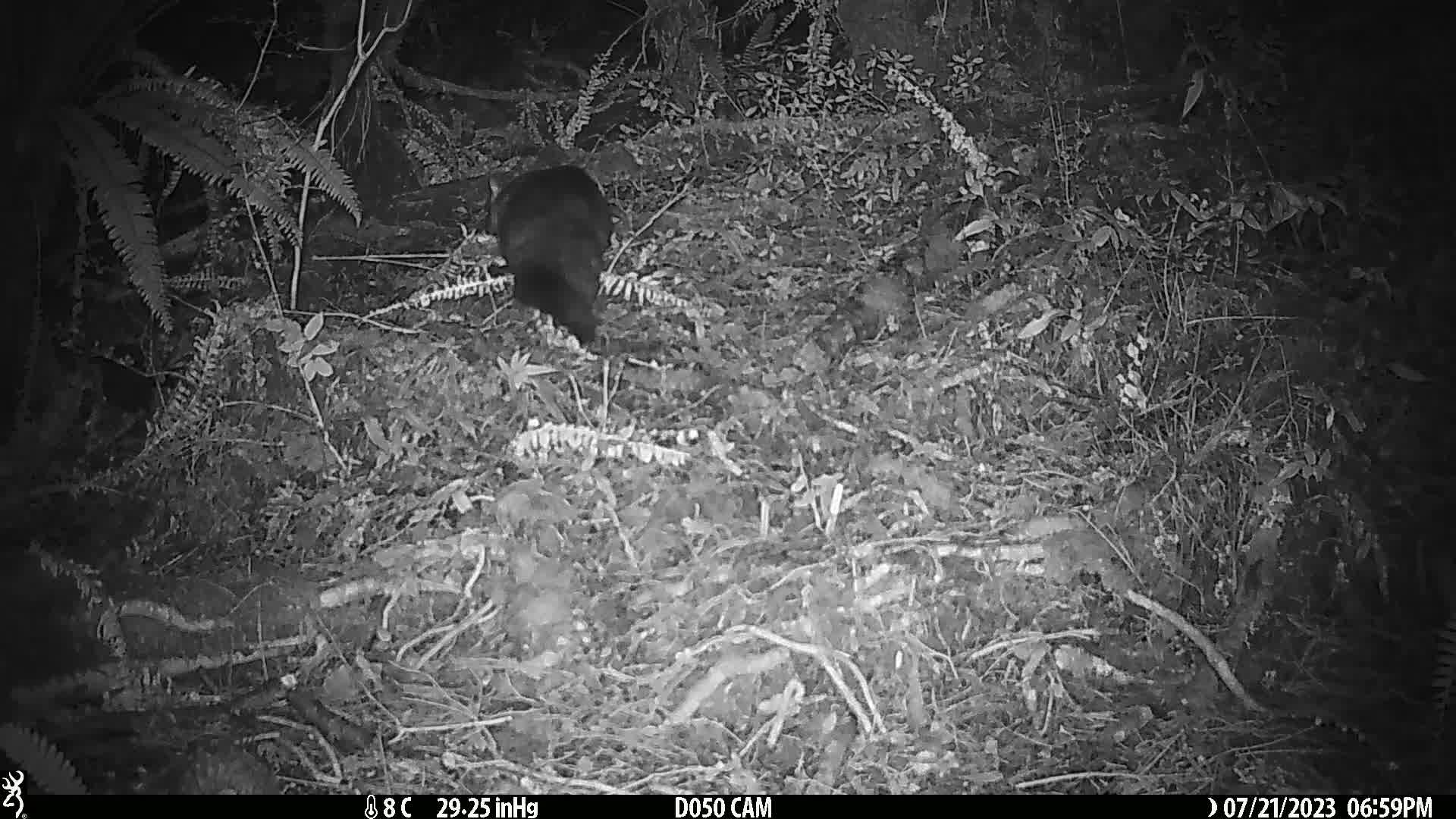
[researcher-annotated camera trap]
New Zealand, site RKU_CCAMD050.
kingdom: Animalia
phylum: Chordata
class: Mammalia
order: Diprotodontia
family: Phalangeridae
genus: Trichosurus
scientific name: Trichosurus vulpecula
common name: common brushtail possum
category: possum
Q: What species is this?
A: Possum (common brushtail possum) (Trichosurus vulpecula).